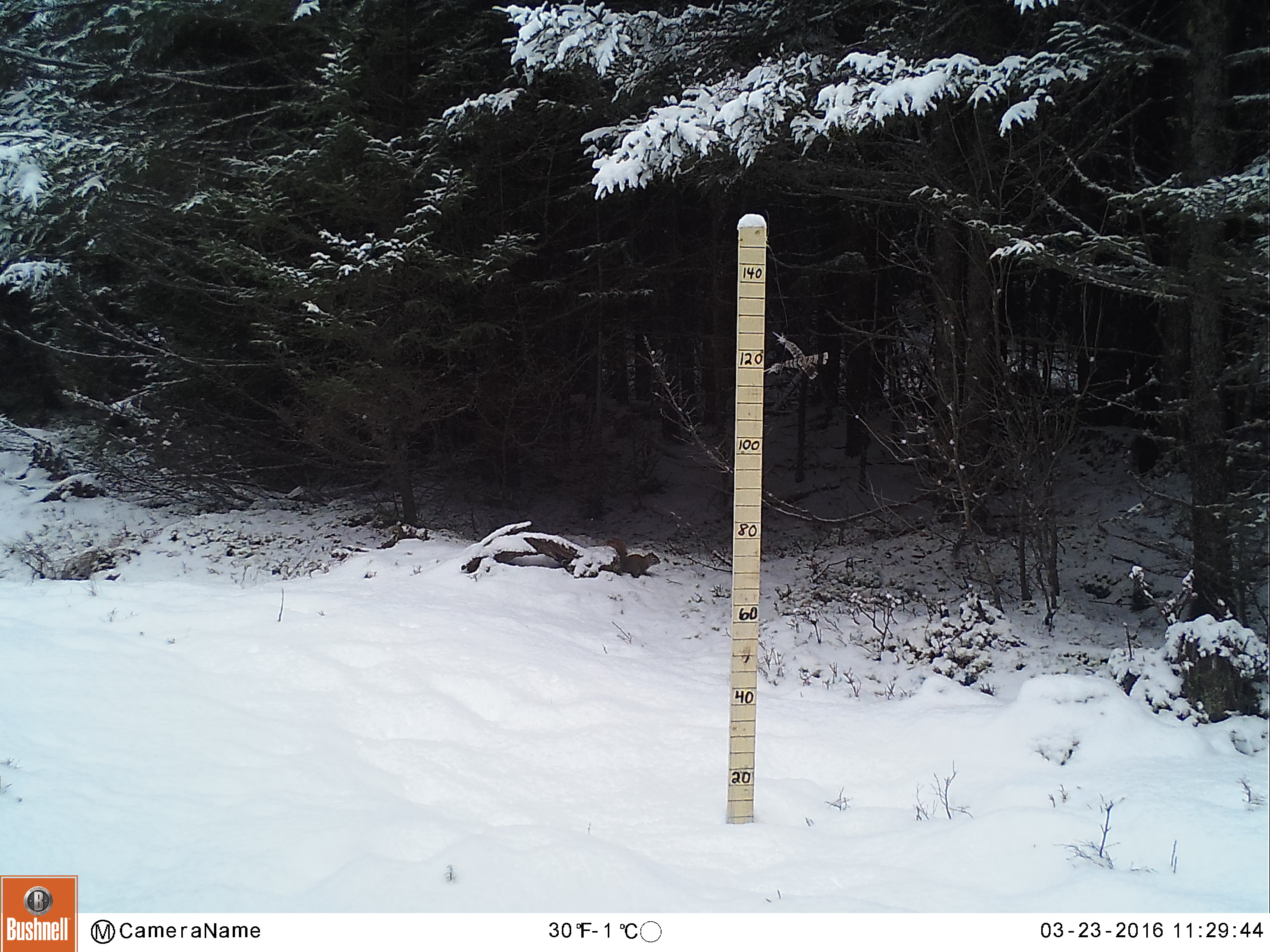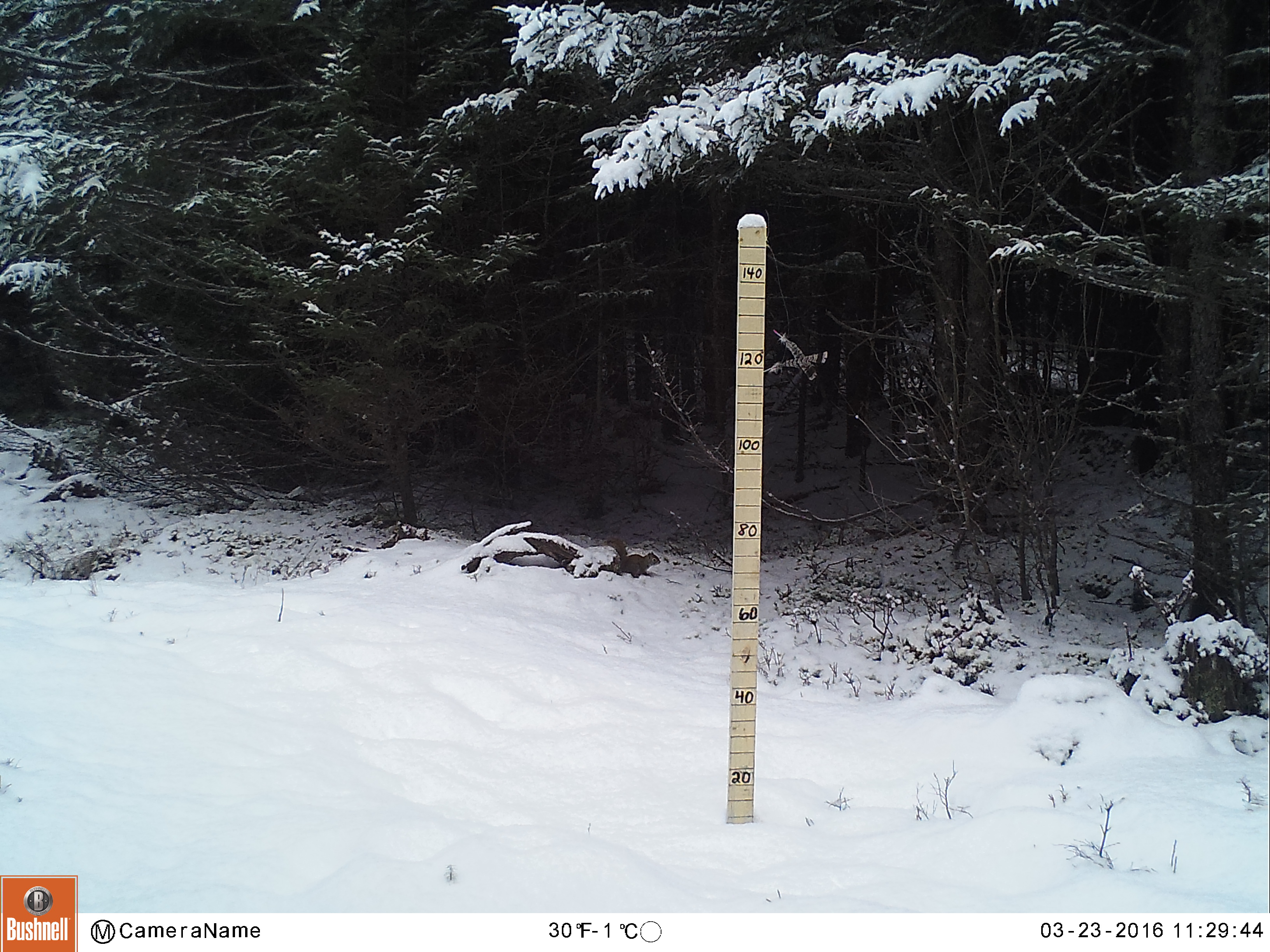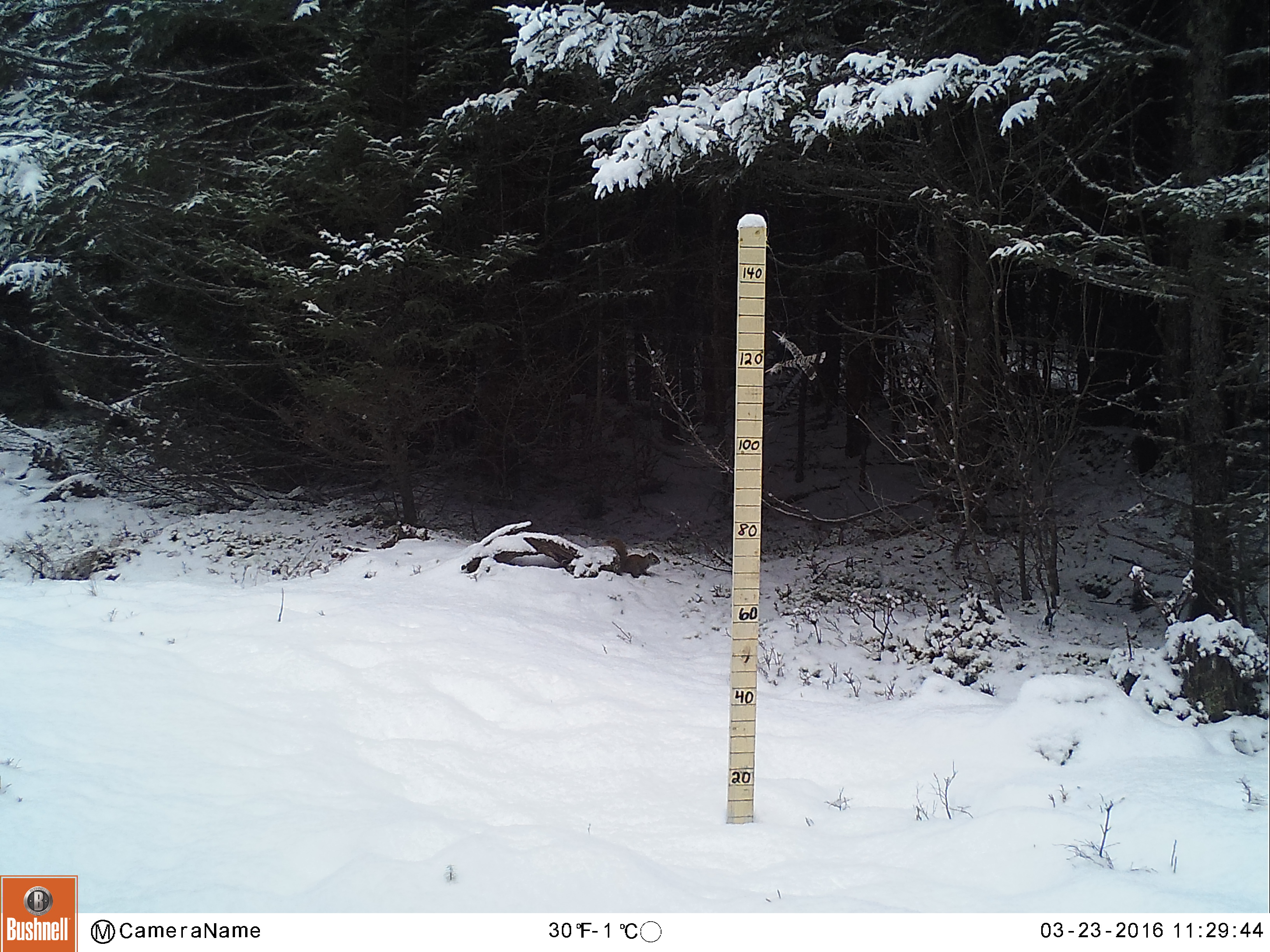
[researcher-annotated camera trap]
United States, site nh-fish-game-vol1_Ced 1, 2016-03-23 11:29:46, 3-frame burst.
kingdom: Animalia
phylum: Chordata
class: Mammalia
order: Rodentia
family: Sciuridae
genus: Tamiasciurus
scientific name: Tamiasciurus hudsonicus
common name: red squirrel